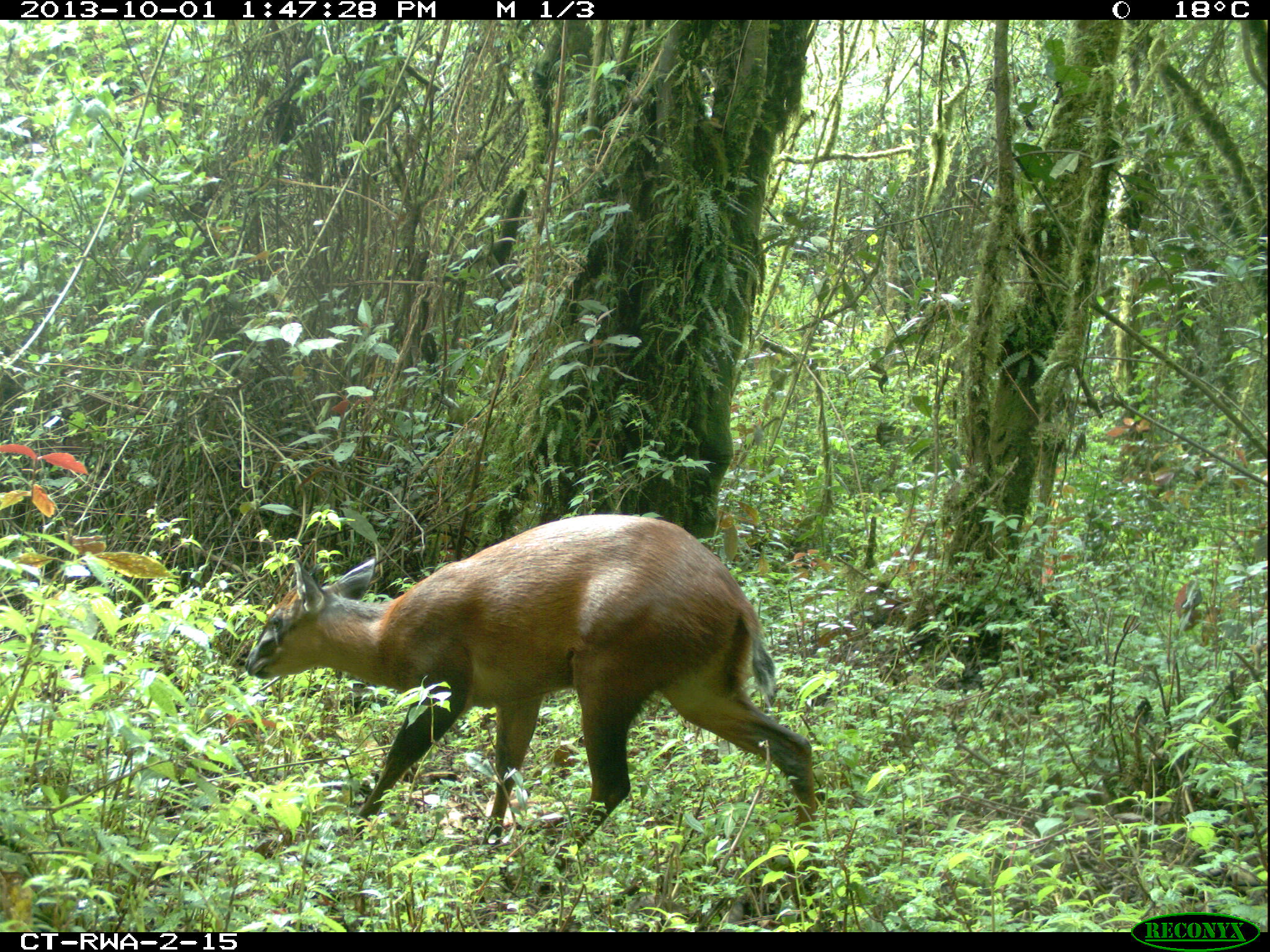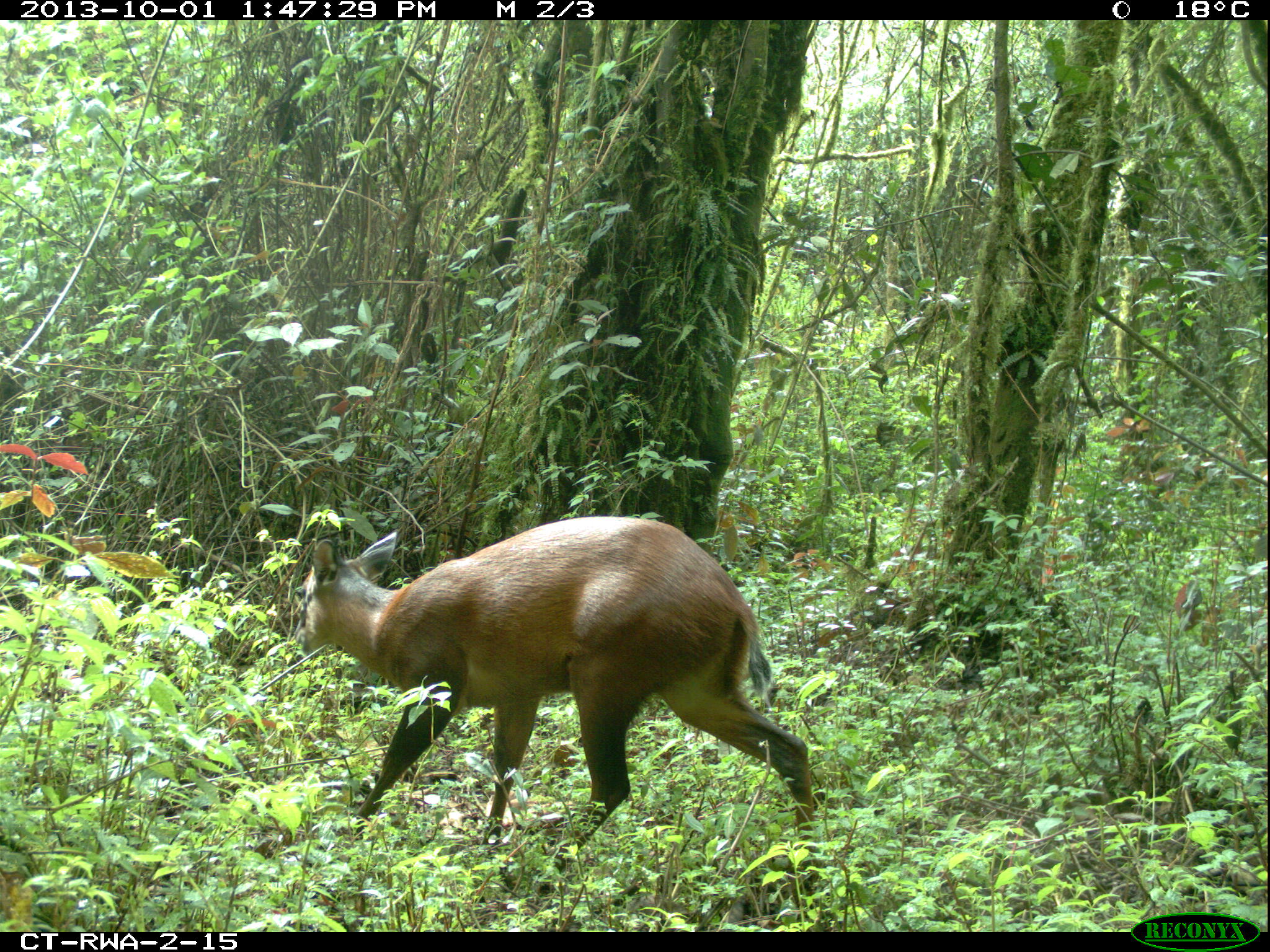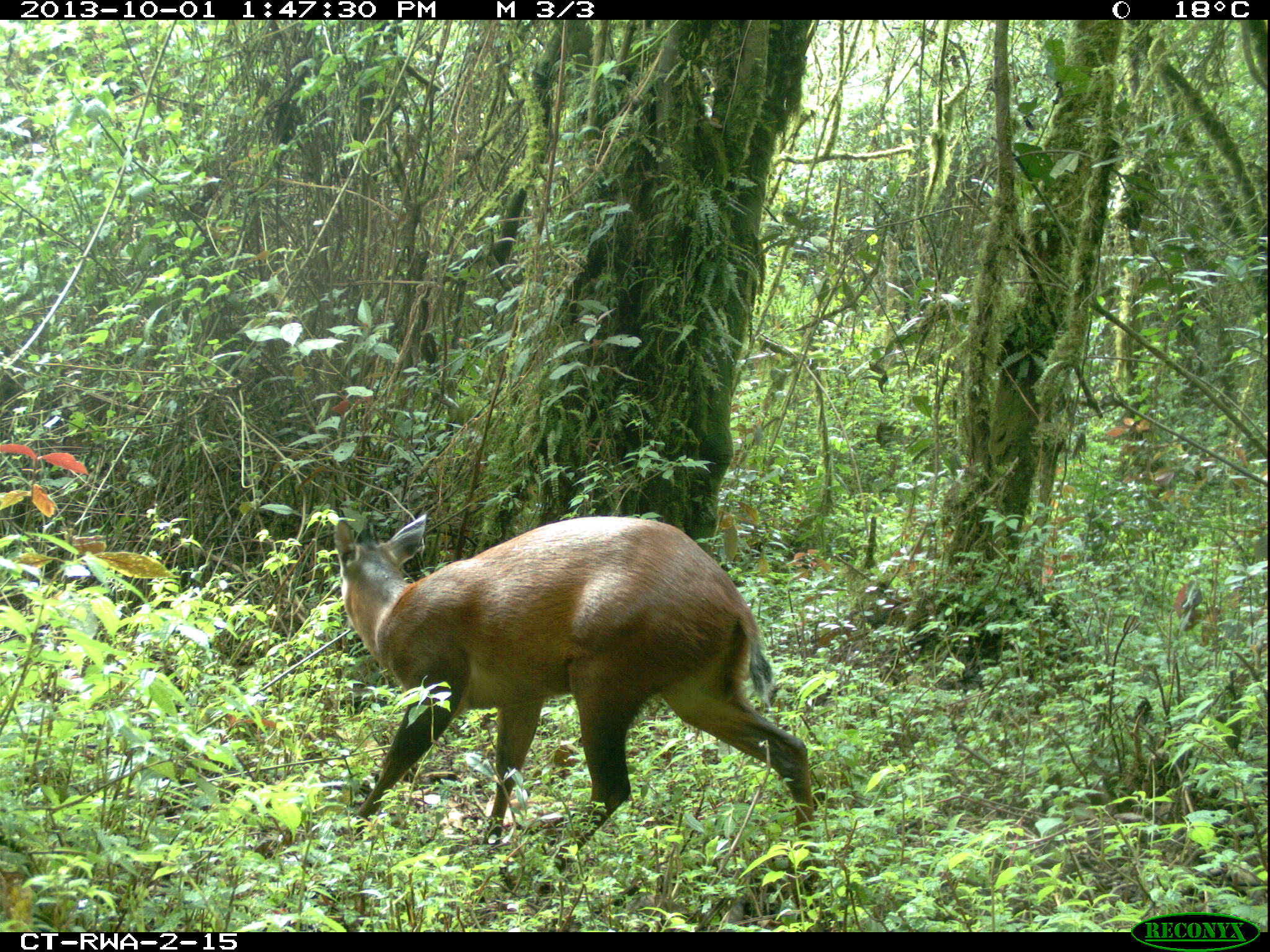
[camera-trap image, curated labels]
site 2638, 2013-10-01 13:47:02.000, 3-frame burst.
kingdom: Animalia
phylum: Chordata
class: Mammalia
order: Artiodactyla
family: Bovidae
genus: Cephalophus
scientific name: Cephalophus nigrifrons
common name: black-fronted duiker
Cephalophus nigrifrons (black-fronted duiker), count 1.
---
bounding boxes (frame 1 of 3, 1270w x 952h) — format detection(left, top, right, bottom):
cephalophus nigrifrons: detection(245, 511, 819, 870)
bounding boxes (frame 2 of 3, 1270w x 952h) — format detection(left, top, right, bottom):
cephalophus nigrifrons: detection(293, 515, 816, 868)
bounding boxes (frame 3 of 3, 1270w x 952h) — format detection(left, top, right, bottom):
cephalophus nigrifrons: detection(335, 513, 818, 899)